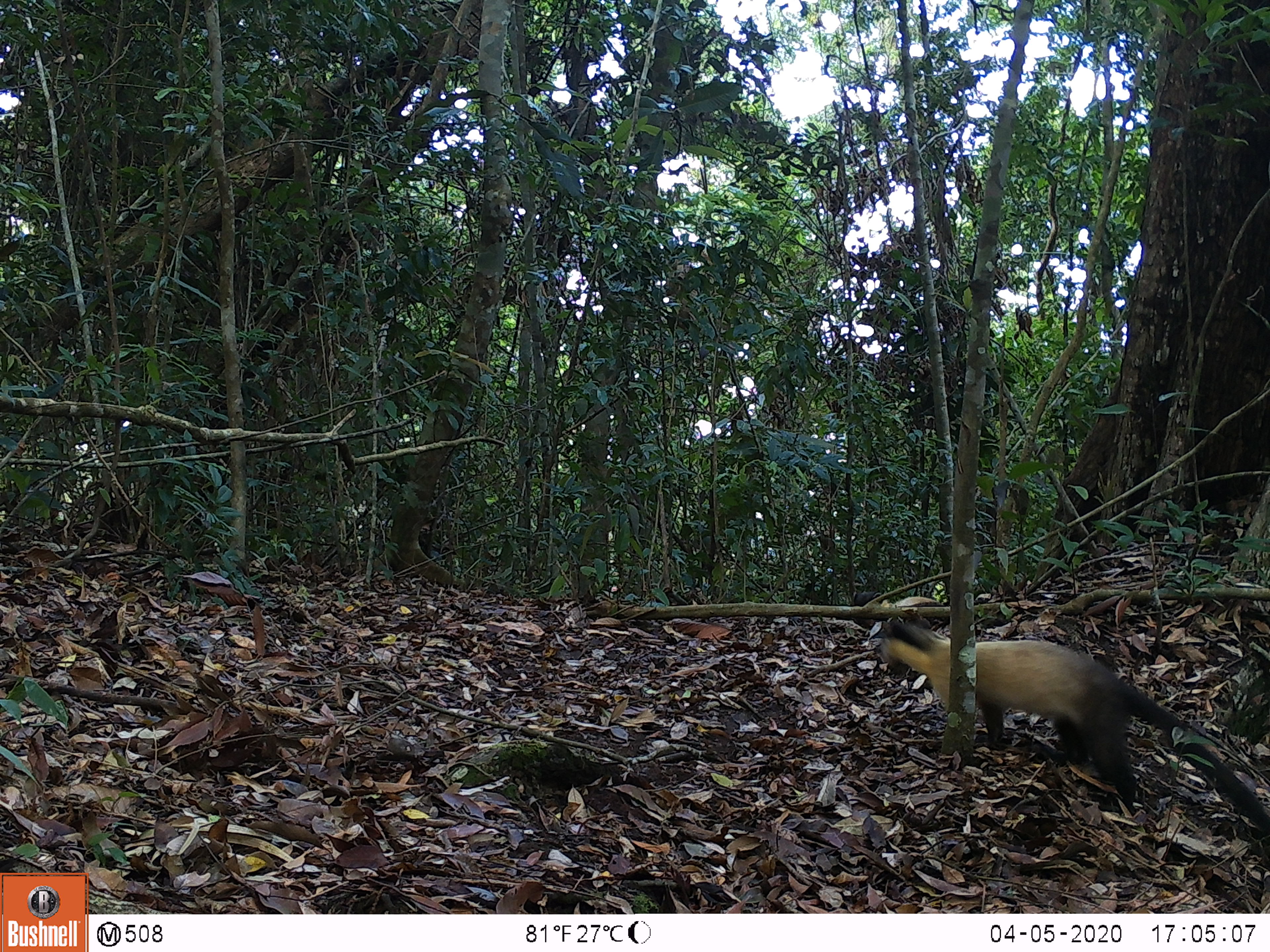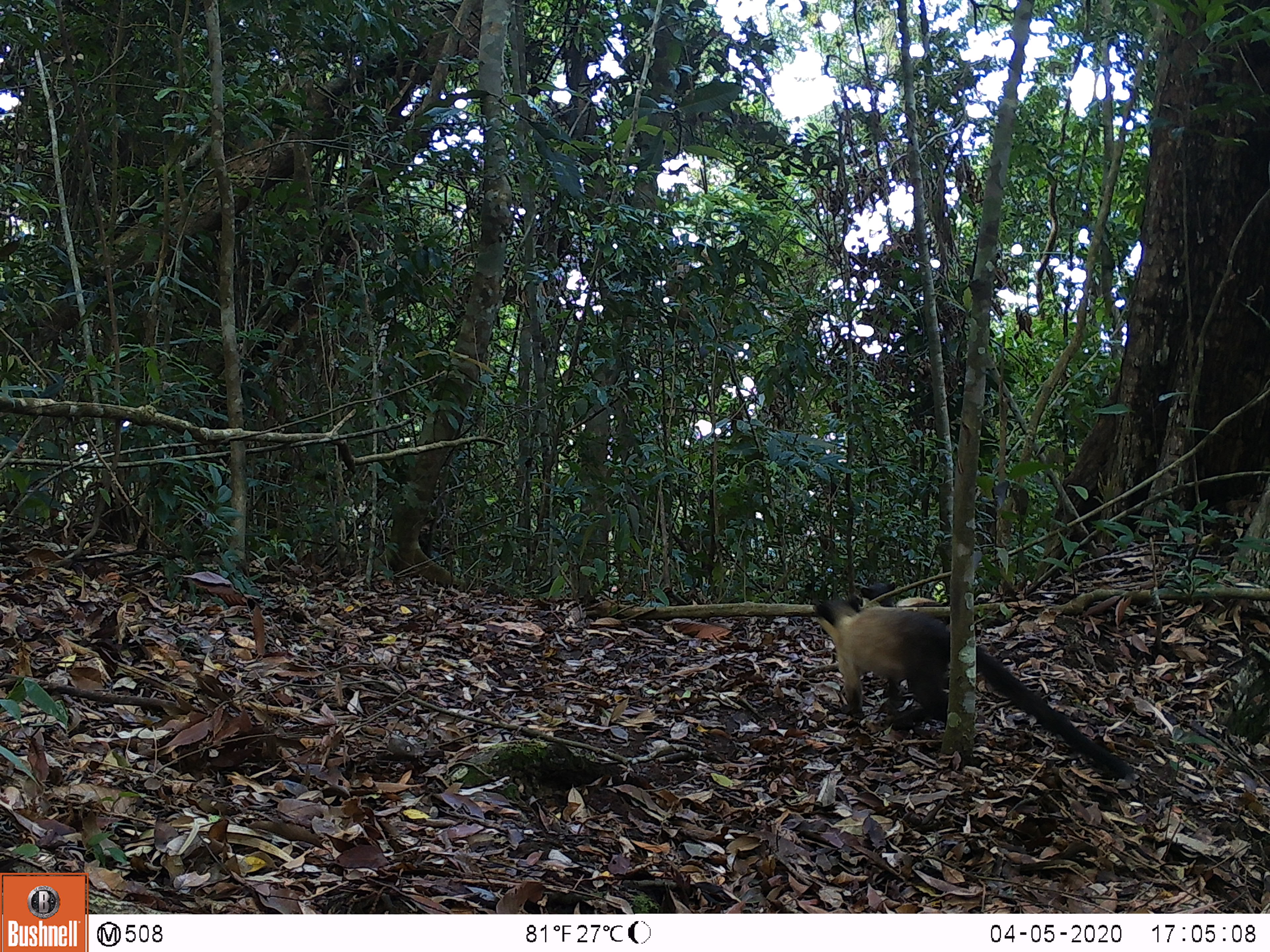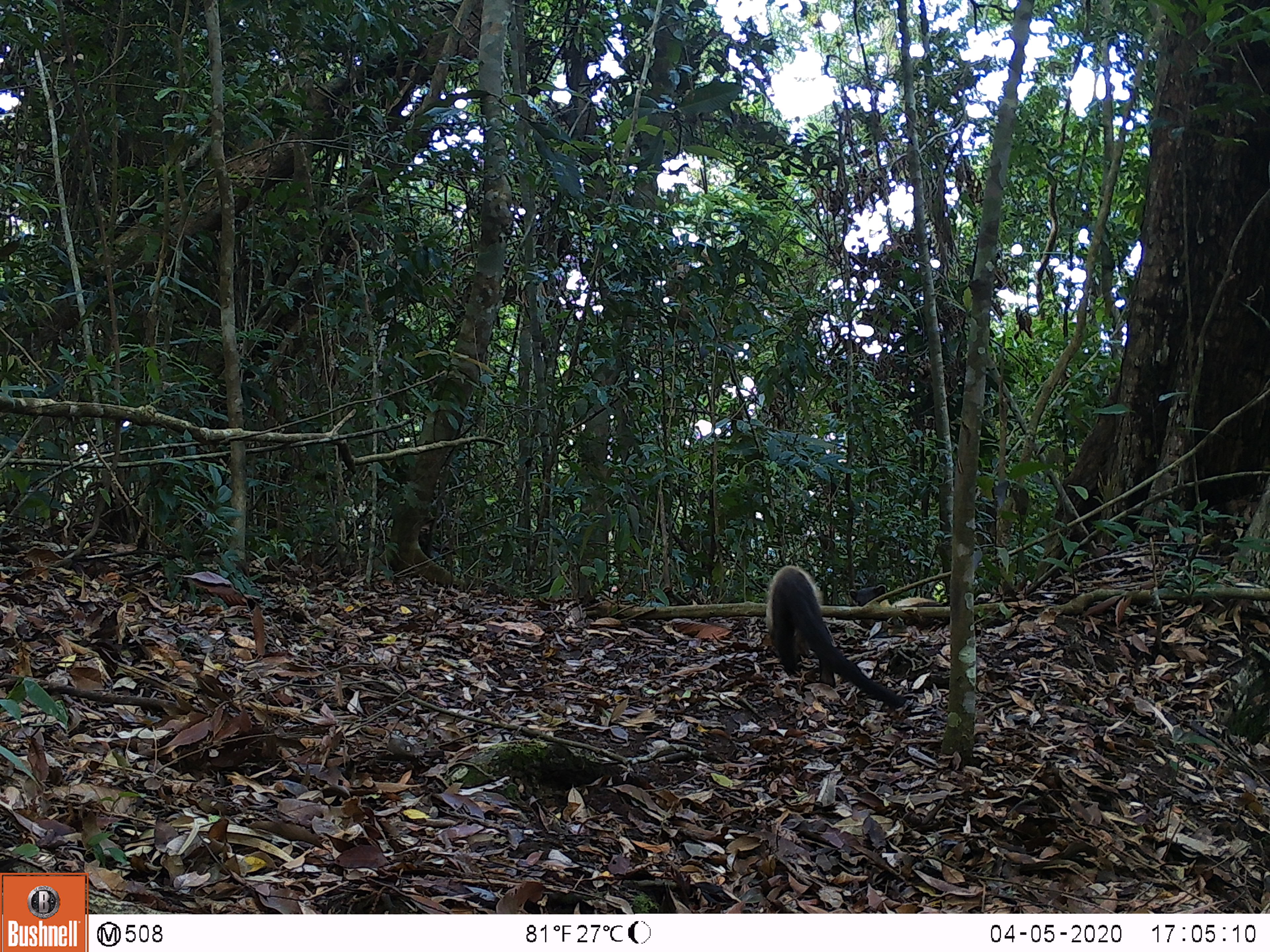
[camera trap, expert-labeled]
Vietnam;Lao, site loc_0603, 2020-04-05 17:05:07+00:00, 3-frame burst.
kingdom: Animalia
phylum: Chordata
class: Mammalia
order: Carnivora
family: Mustelidae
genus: Martes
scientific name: Martes flavigula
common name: yellow-throated marten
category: yellow throated marten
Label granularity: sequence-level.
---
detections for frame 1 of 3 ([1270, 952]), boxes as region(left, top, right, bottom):
yellow throated marten: region(879, 617, 1270, 834); region(852, 590, 942, 630)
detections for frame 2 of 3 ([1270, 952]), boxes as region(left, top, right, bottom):
yellow throated marten: region(812, 594, 1135, 781); region(860, 582, 942, 608)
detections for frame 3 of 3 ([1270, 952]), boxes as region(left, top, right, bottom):
yellow throated marten: region(765, 565, 907, 708); region(849, 584, 943, 629)